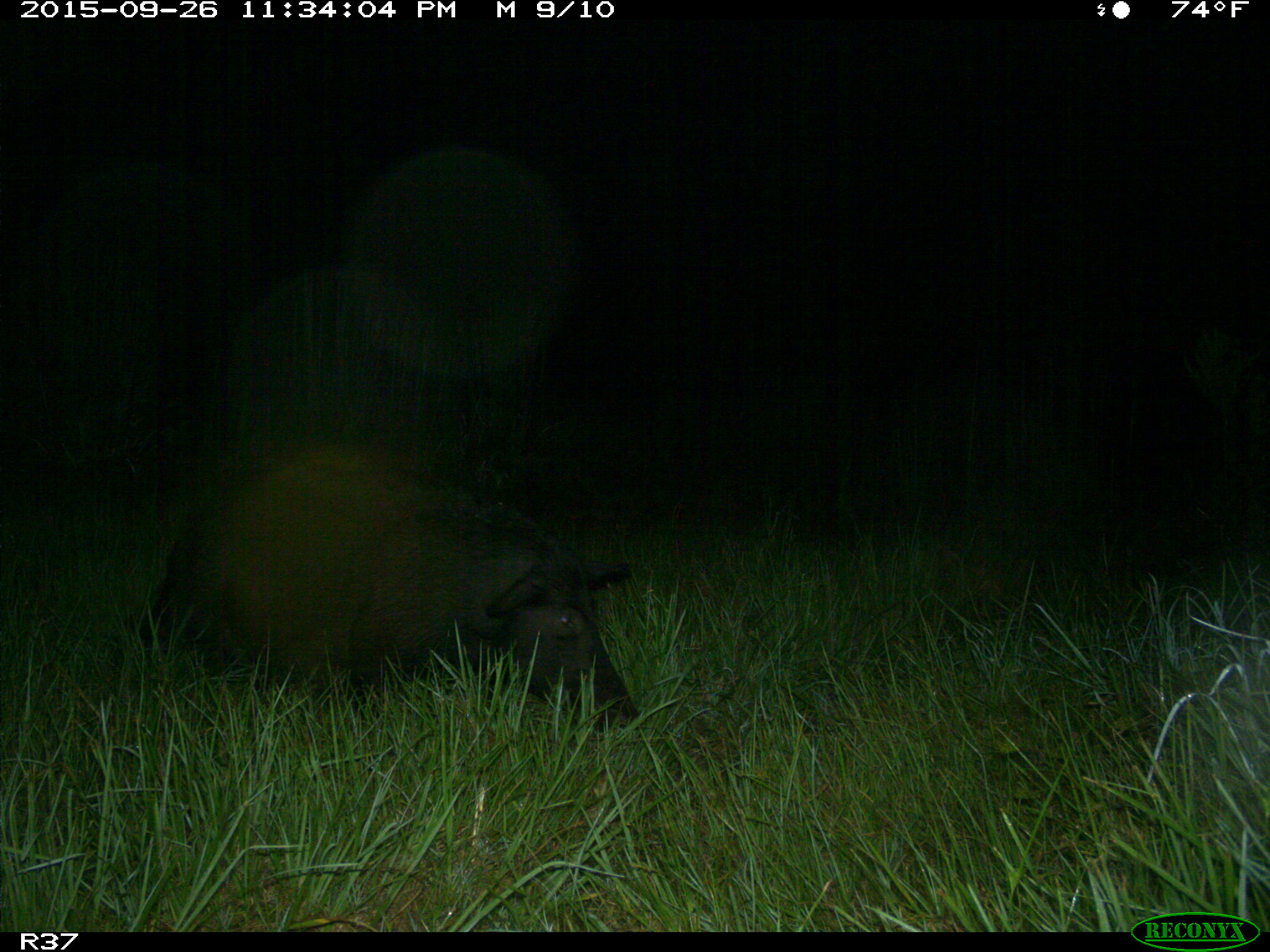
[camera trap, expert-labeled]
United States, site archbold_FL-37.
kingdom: Animalia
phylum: Chordata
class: Mammalia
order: Artiodactyla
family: Suidae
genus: Sus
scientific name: Sus scrofa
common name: wild boar